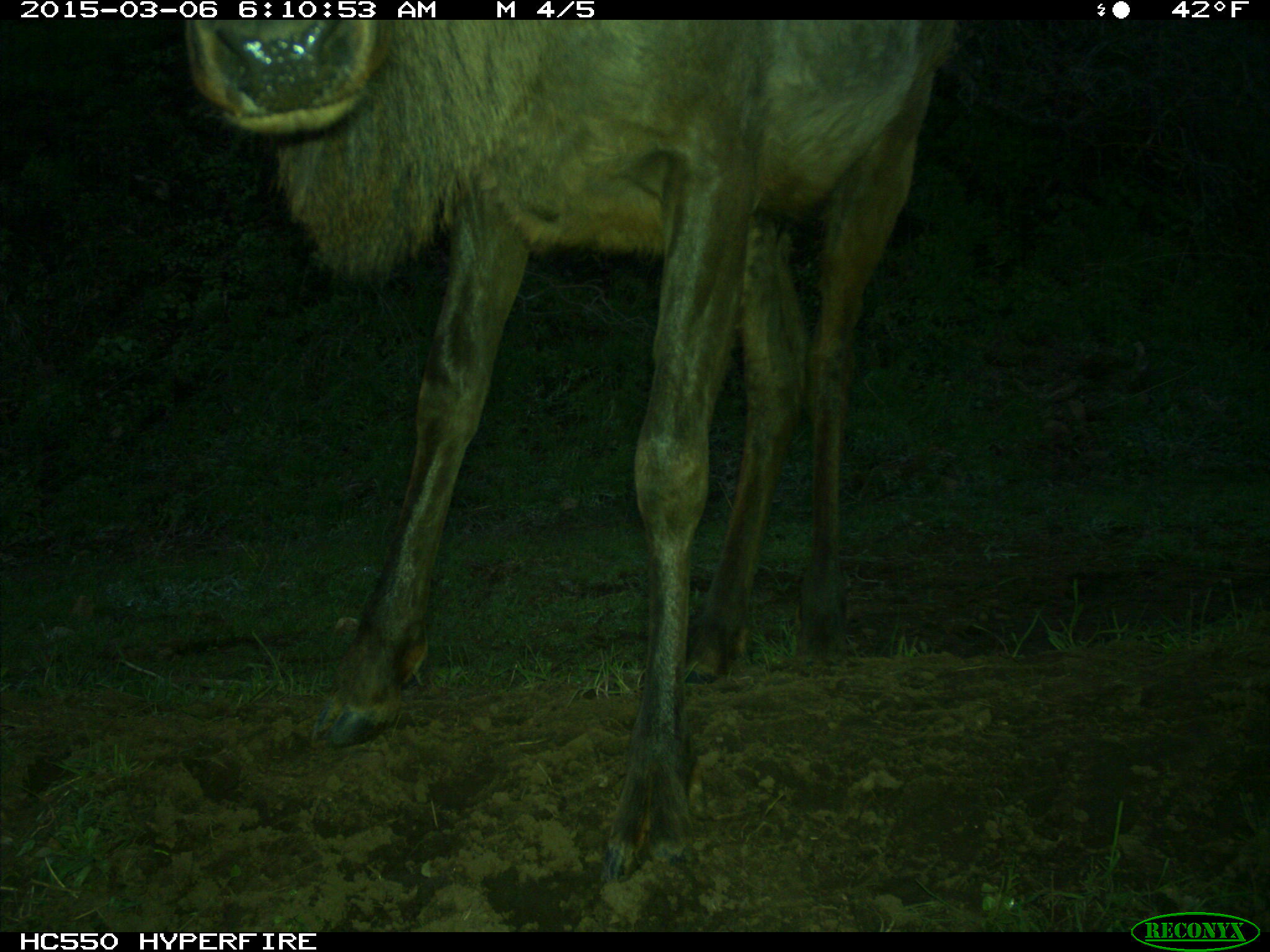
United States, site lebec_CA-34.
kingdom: Animalia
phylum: Chordata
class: Mammalia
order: Artiodactyla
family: Cervidae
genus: Cervus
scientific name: Cervus canadensis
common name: elk